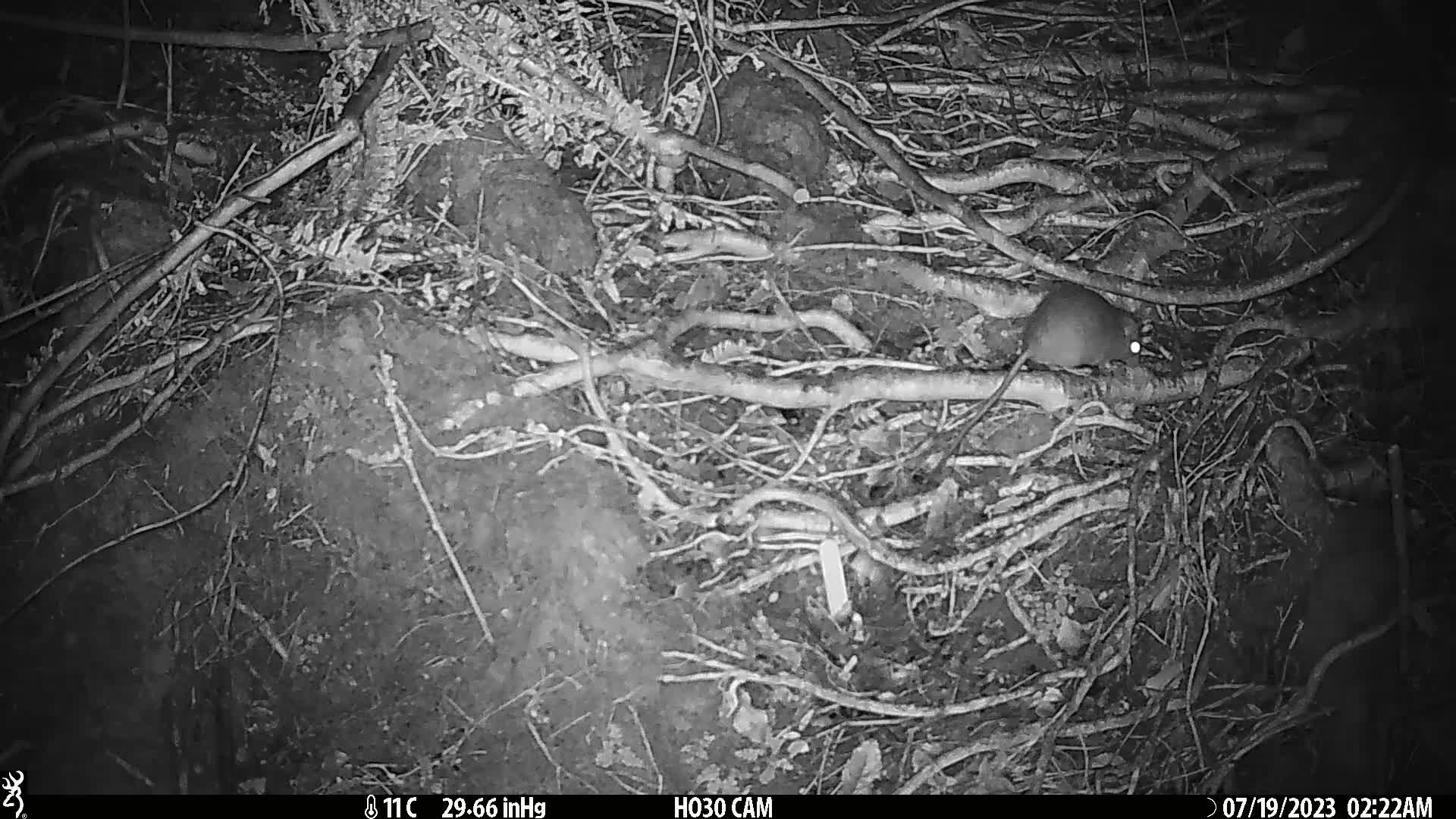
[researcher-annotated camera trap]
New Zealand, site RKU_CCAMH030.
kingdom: Animalia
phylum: Chordata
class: Mammalia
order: Rodentia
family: Muridae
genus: Rattus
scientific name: Rattus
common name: rat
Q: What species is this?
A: Rat (Rattus).